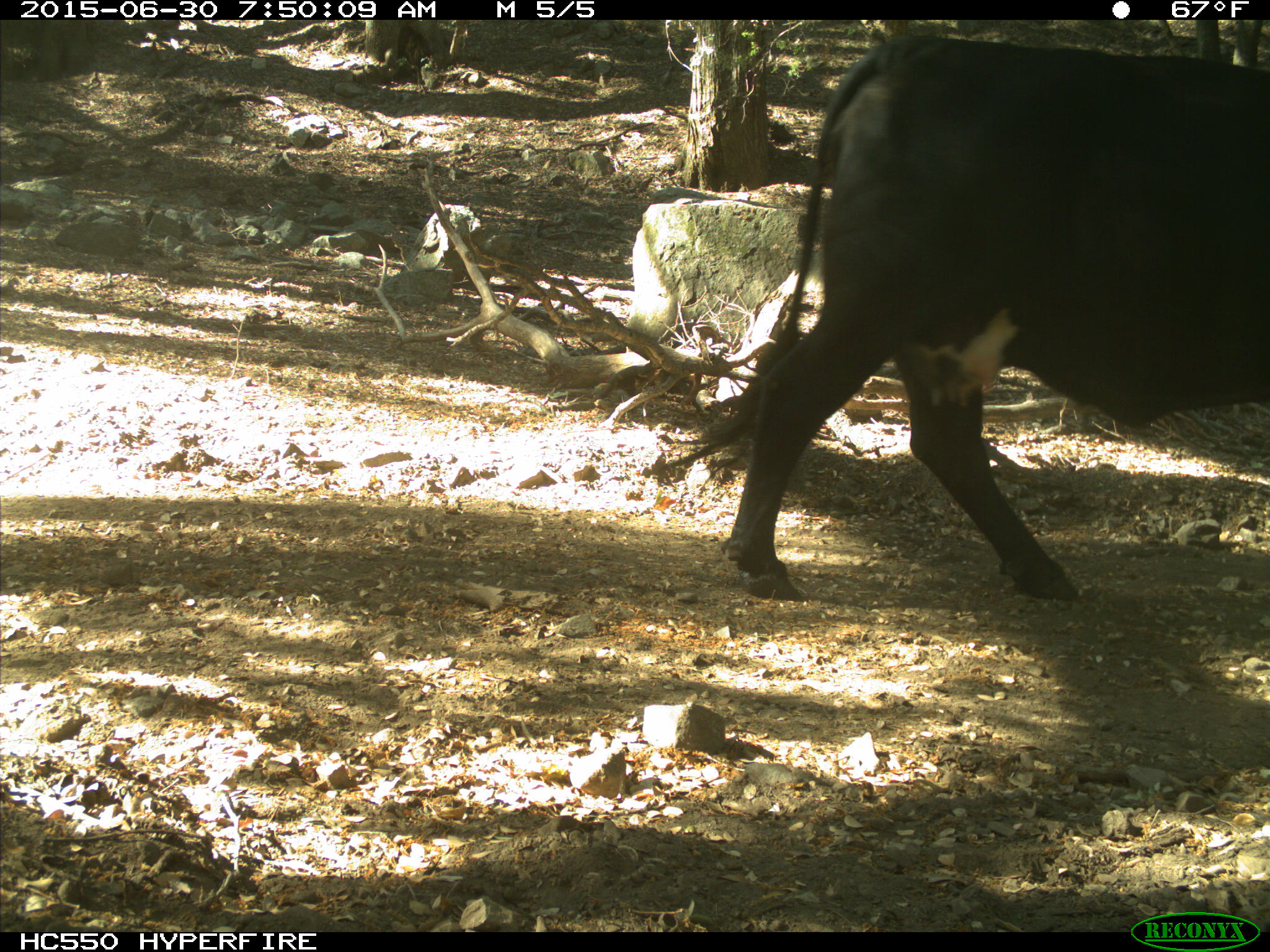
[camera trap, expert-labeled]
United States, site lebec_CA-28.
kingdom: Animalia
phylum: Chordata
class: Mammalia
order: Artiodactyla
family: Bovidae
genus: Bos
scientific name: Bos taurus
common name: domestic cow